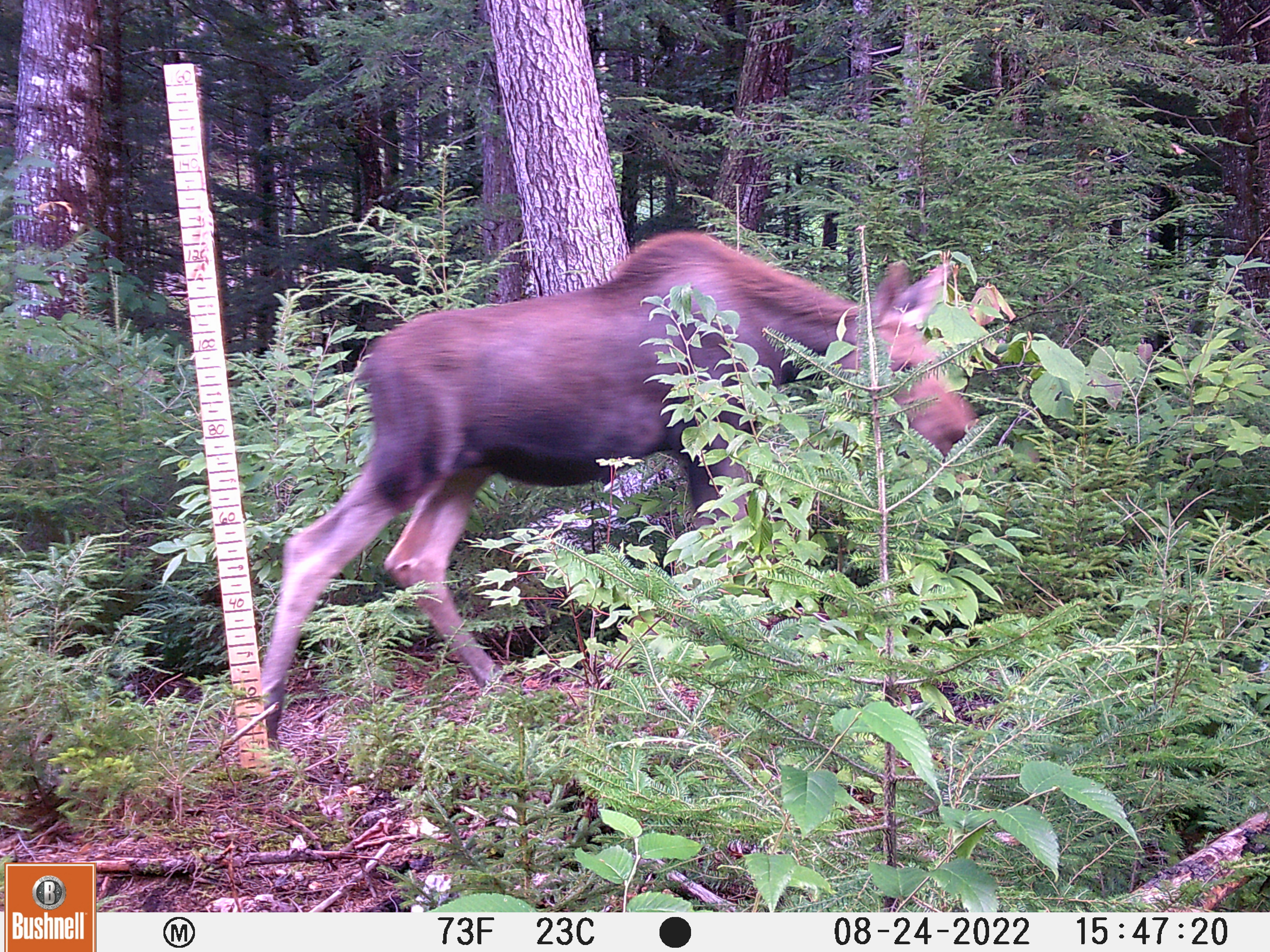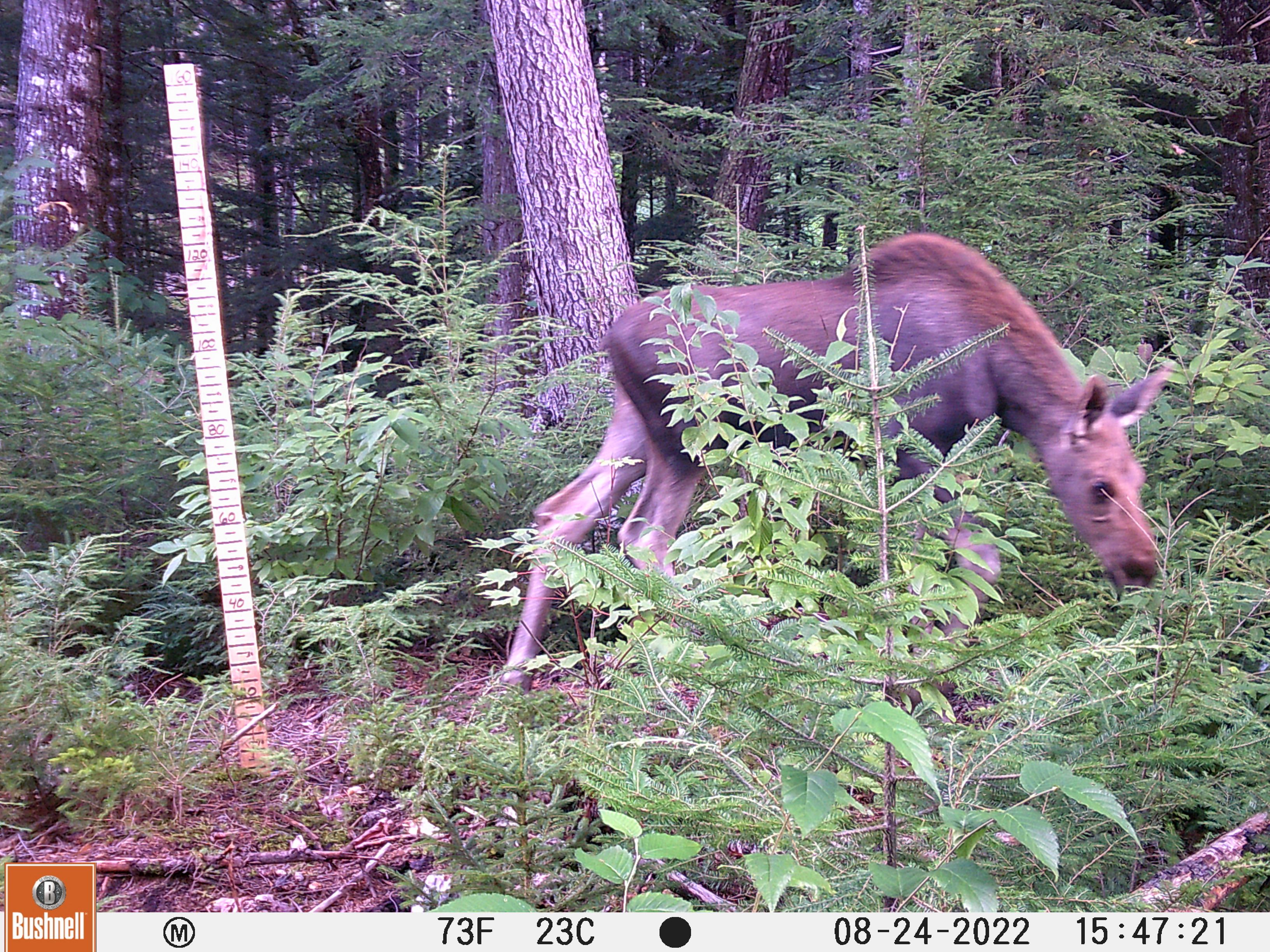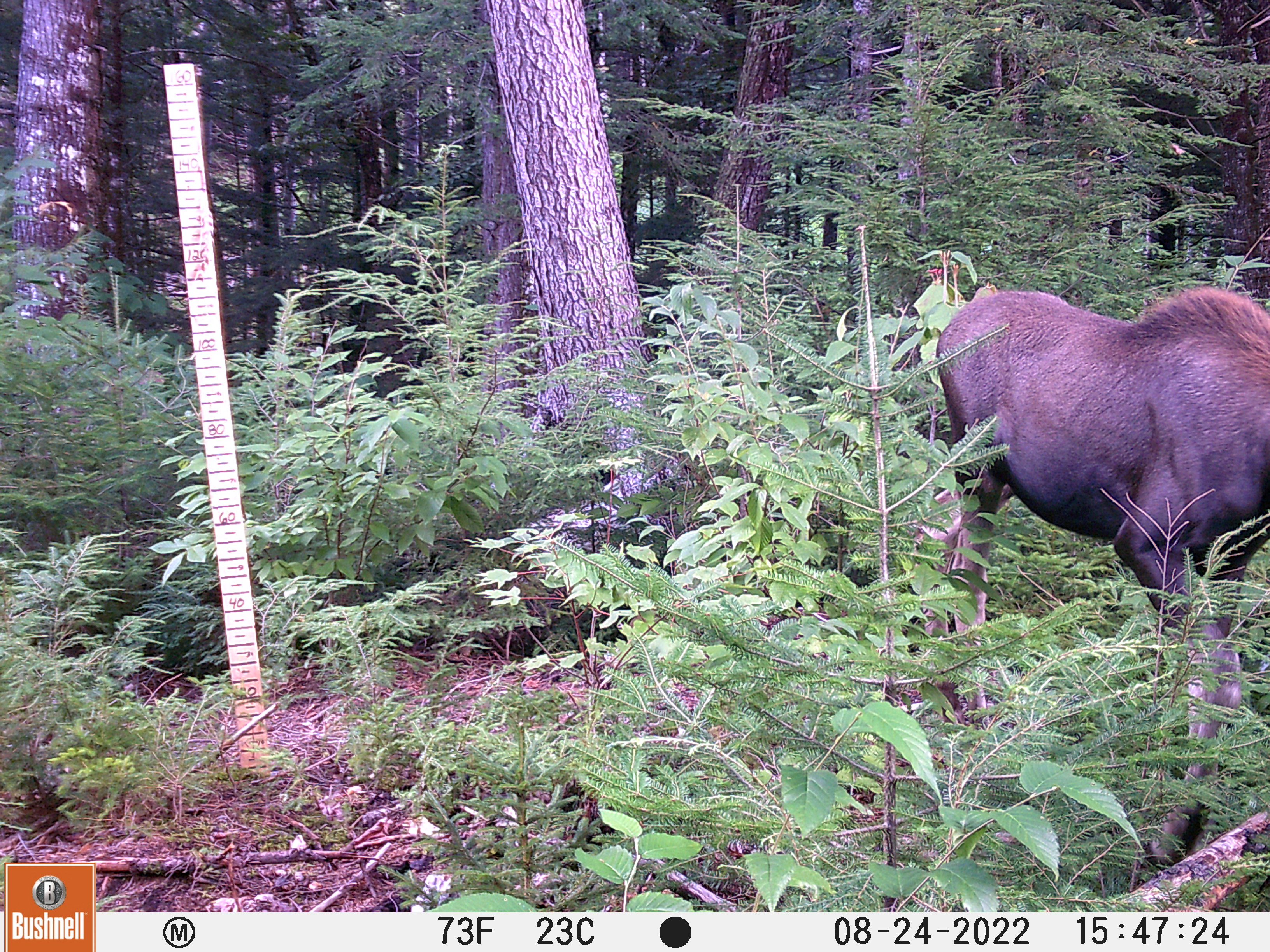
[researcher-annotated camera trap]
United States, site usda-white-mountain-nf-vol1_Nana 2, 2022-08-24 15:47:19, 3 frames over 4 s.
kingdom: Animalia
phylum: Chordata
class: Mammalia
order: Artiodactyla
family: Cervidae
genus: Alces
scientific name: Alces alces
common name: moose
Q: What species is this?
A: Moose (Alces alces).